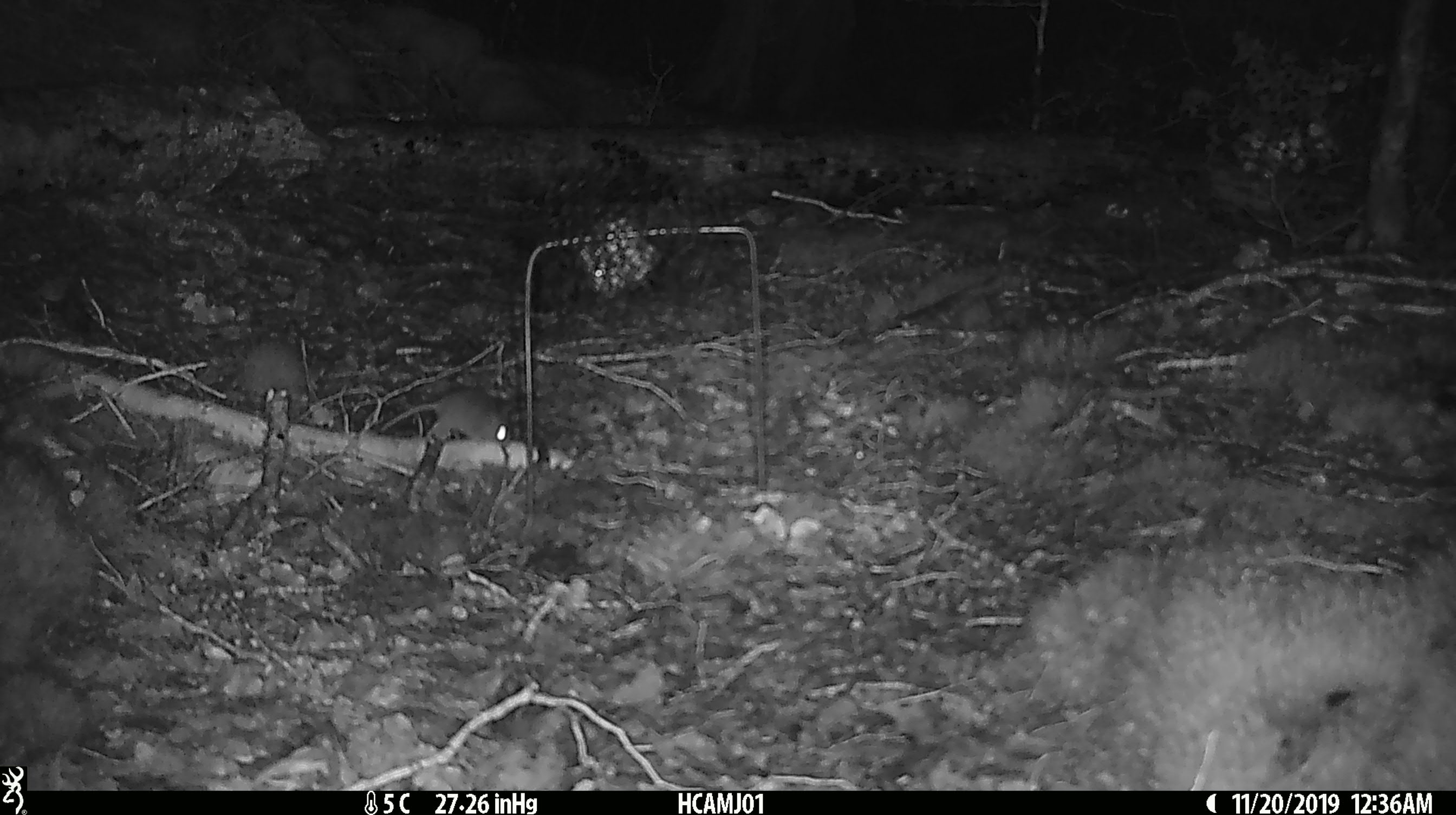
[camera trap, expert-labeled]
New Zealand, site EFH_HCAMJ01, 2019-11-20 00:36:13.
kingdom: Animalia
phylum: Chordata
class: Mammalia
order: Rodentia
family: Muridae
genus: Mus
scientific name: Mus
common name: mouse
Mouse (Mus).